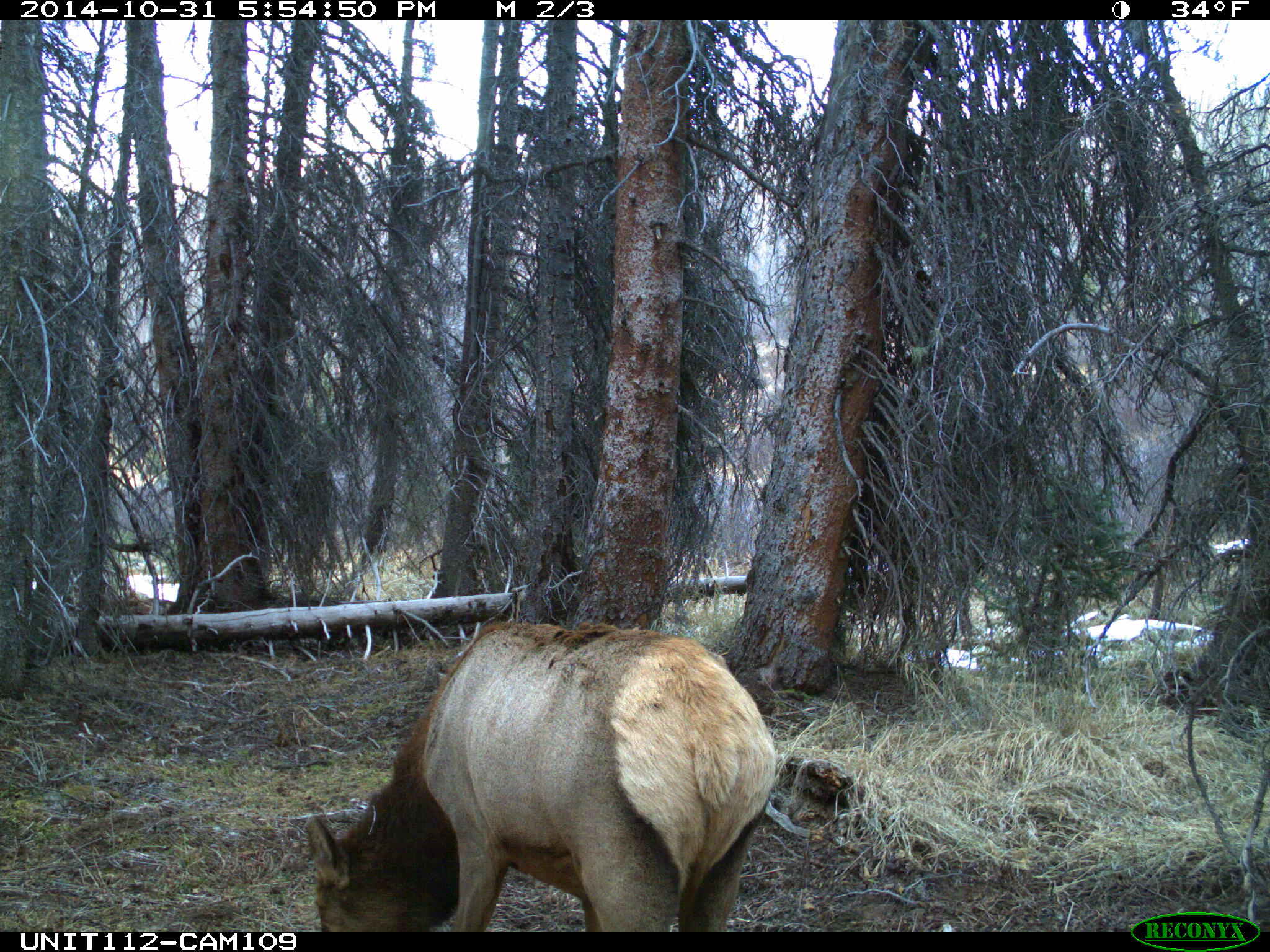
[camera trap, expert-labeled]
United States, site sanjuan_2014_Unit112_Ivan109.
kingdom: Animalia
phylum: Chordata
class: Mammalia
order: Artiodactyla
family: Cervidae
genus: Cervus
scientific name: Cervus elaphus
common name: red deer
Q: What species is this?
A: Cervus elaphus (red deer).